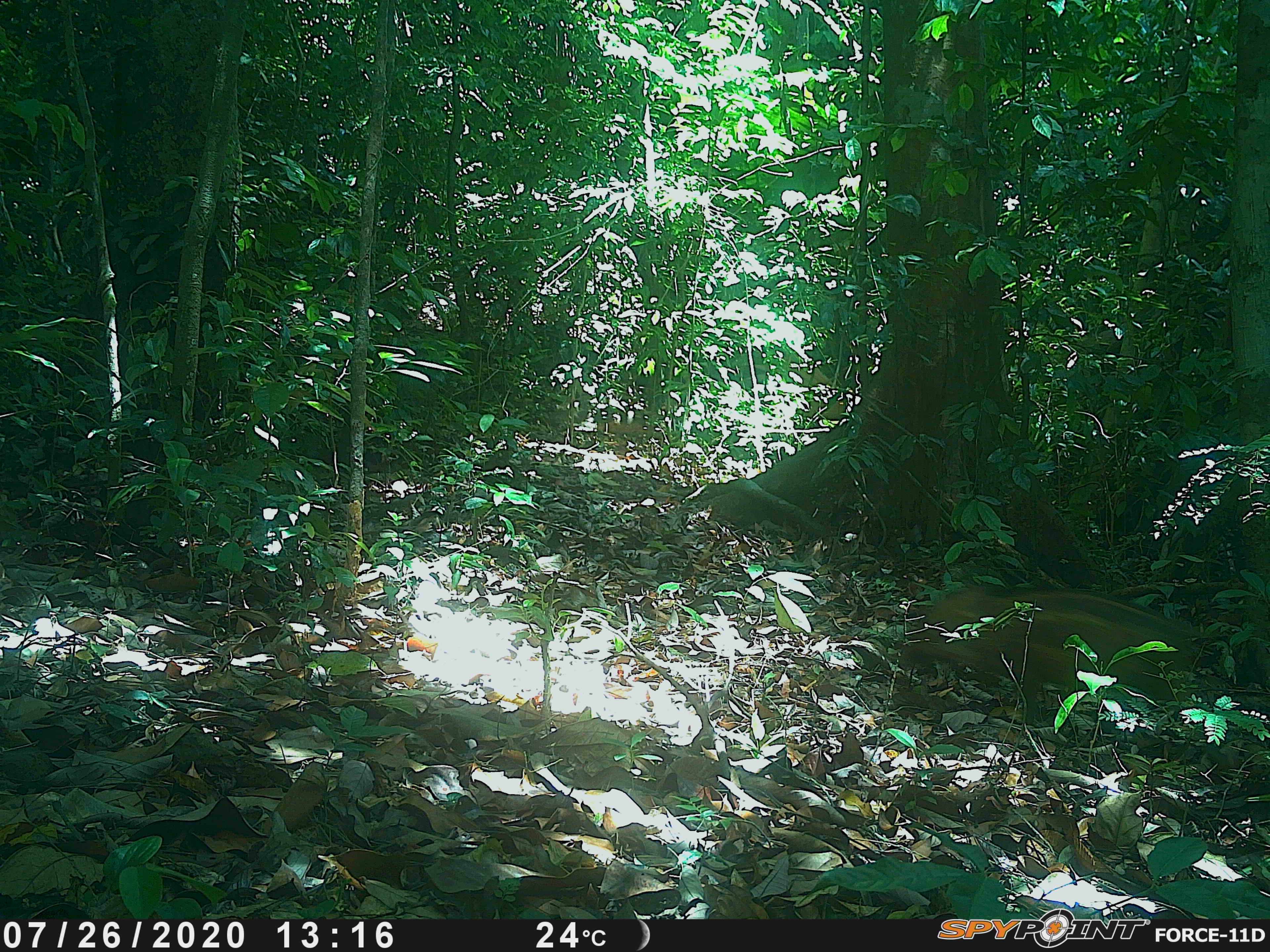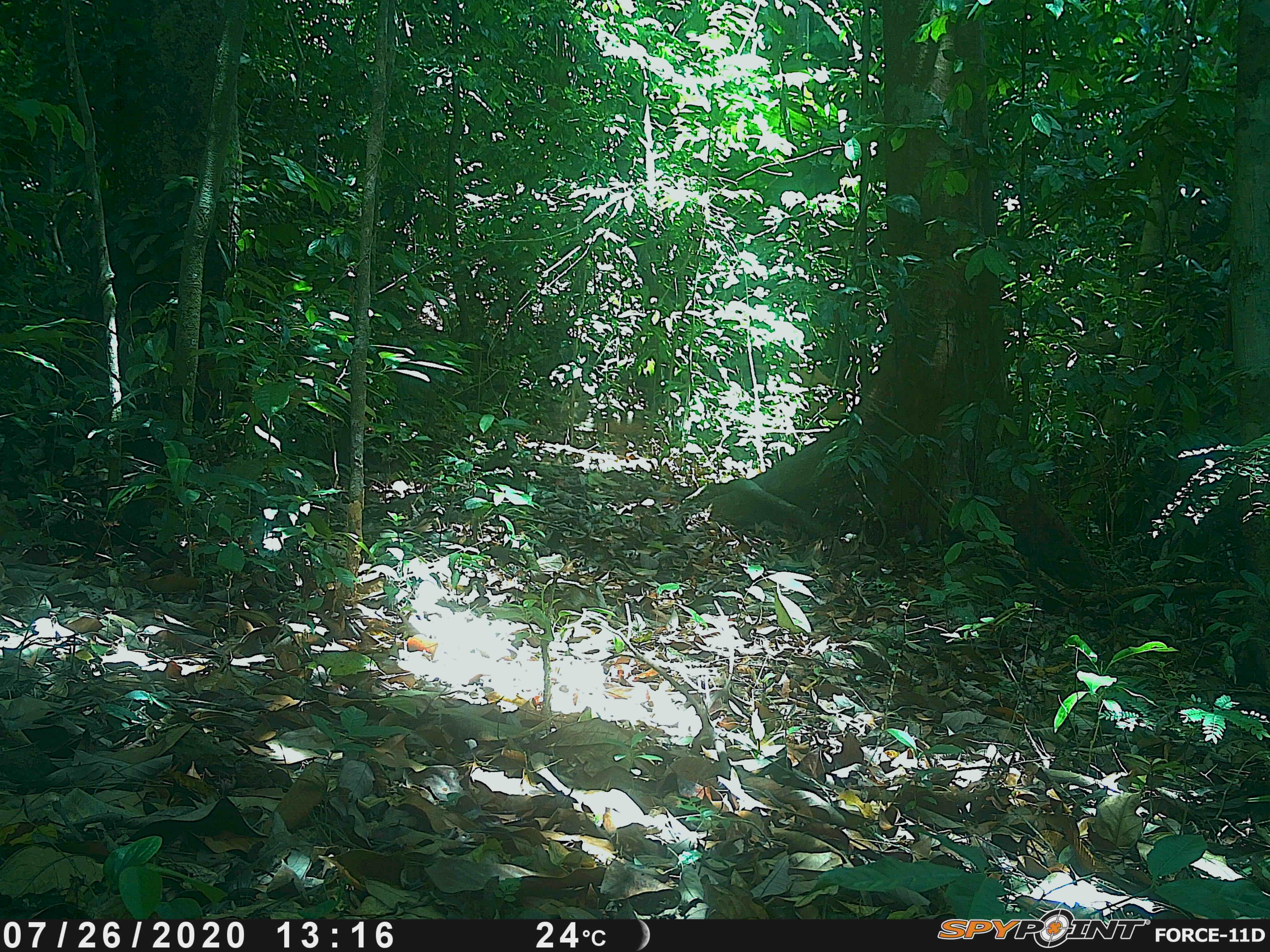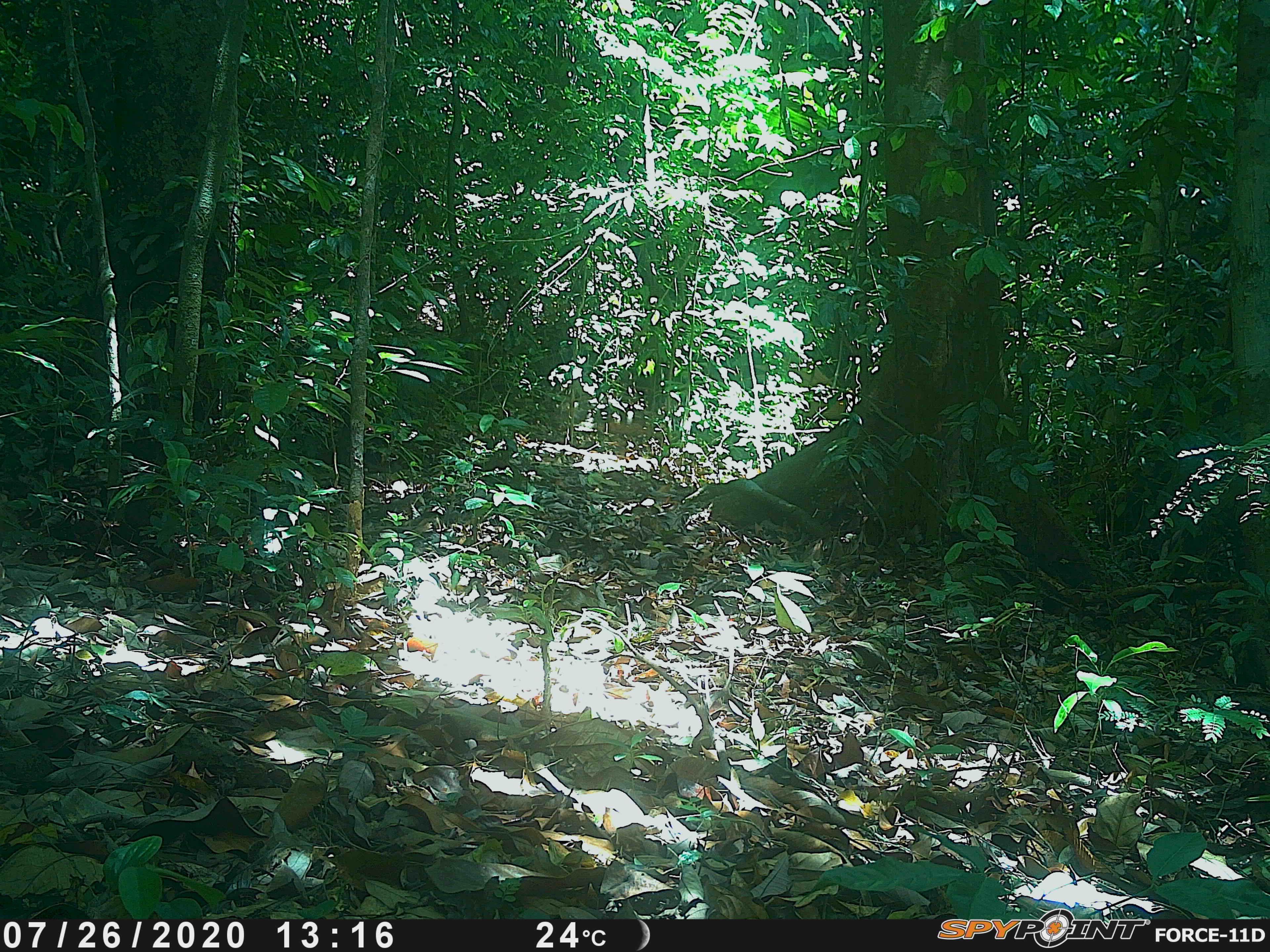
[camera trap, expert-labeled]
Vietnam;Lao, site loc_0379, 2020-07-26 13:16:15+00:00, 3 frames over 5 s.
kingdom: Animalia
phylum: Chordata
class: Mammalia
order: Artiodactyla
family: Suidae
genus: Sus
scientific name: Sus scrofa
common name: eurasian wild pig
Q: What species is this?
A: Eurasian wild pig (Sus scrofa).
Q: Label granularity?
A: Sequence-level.